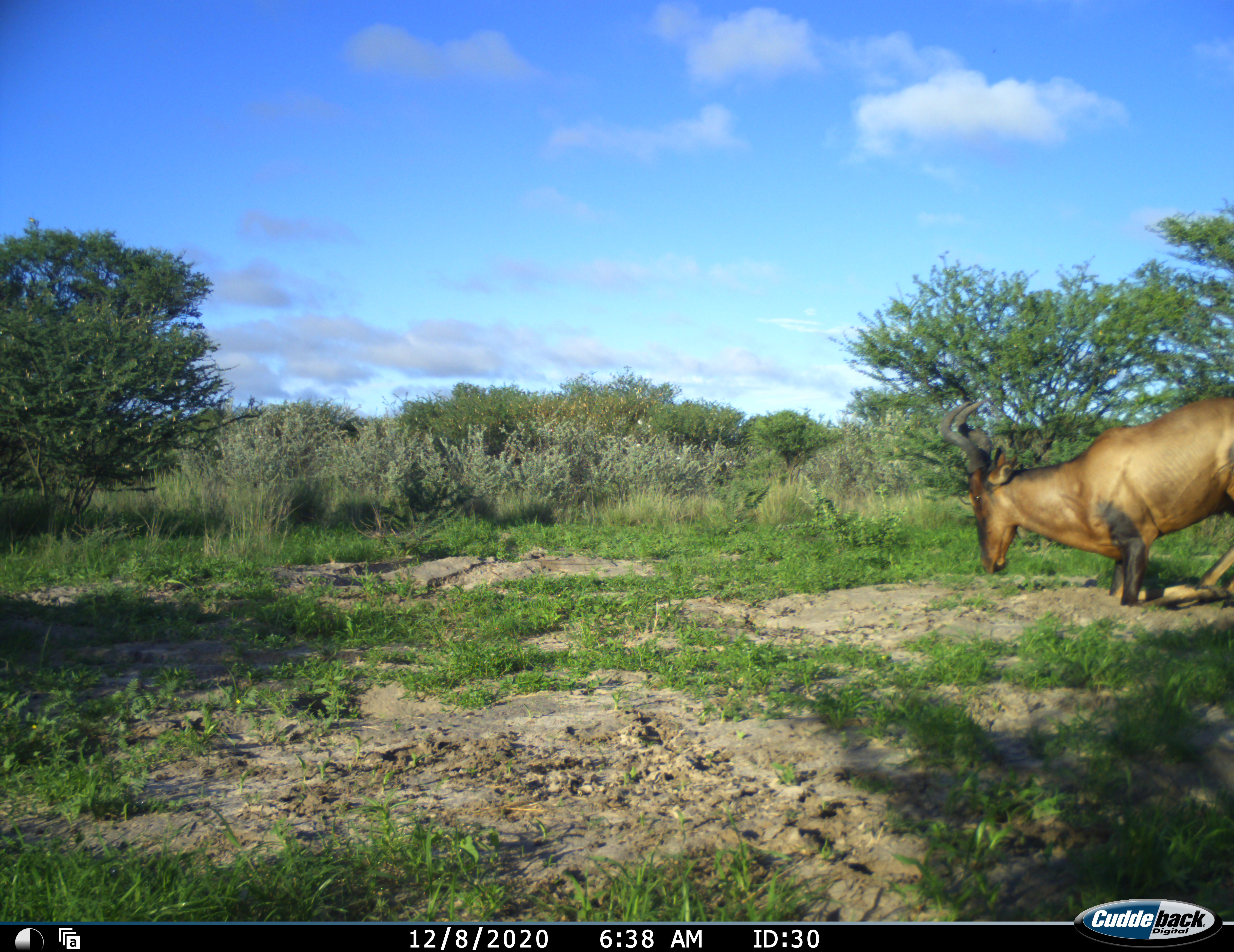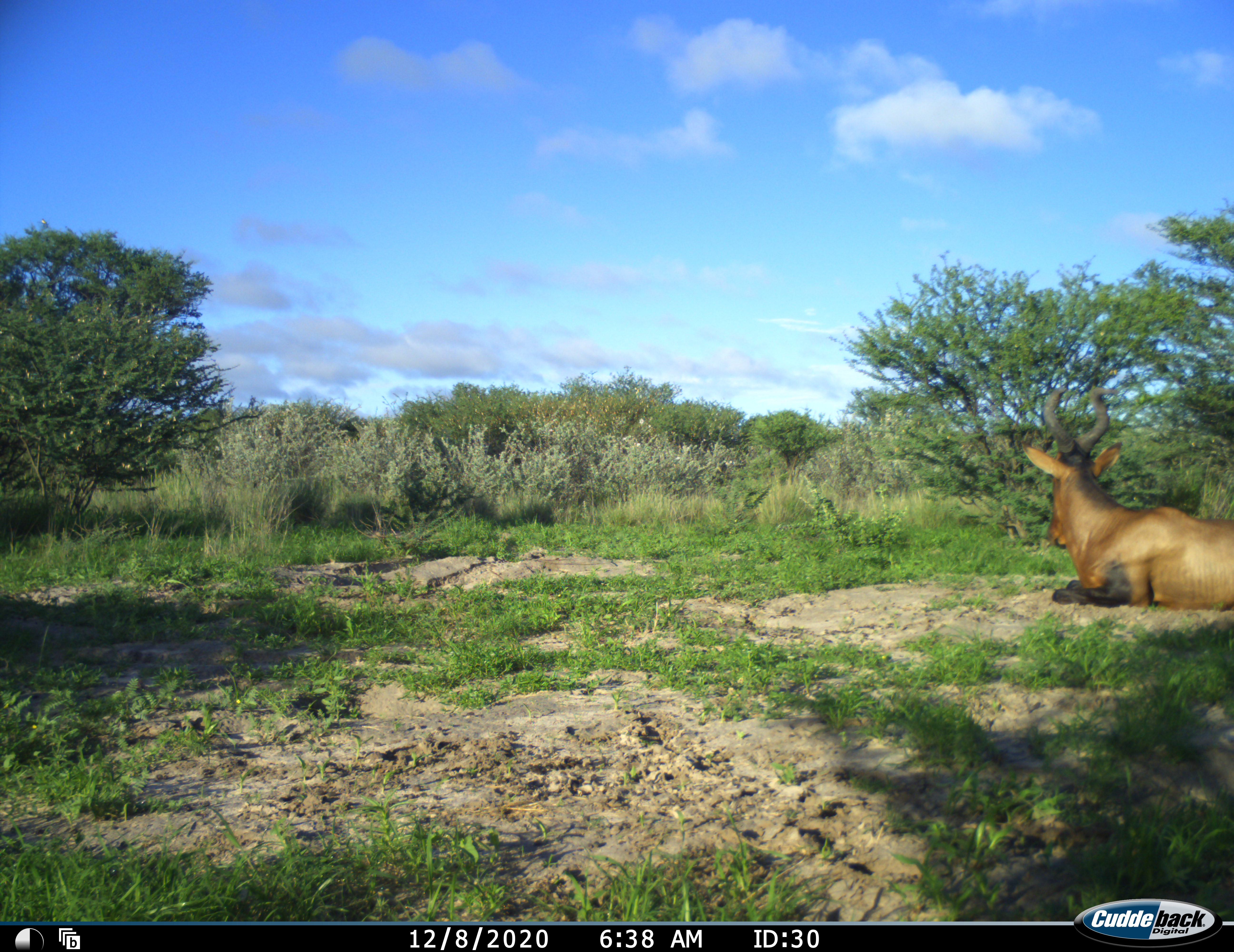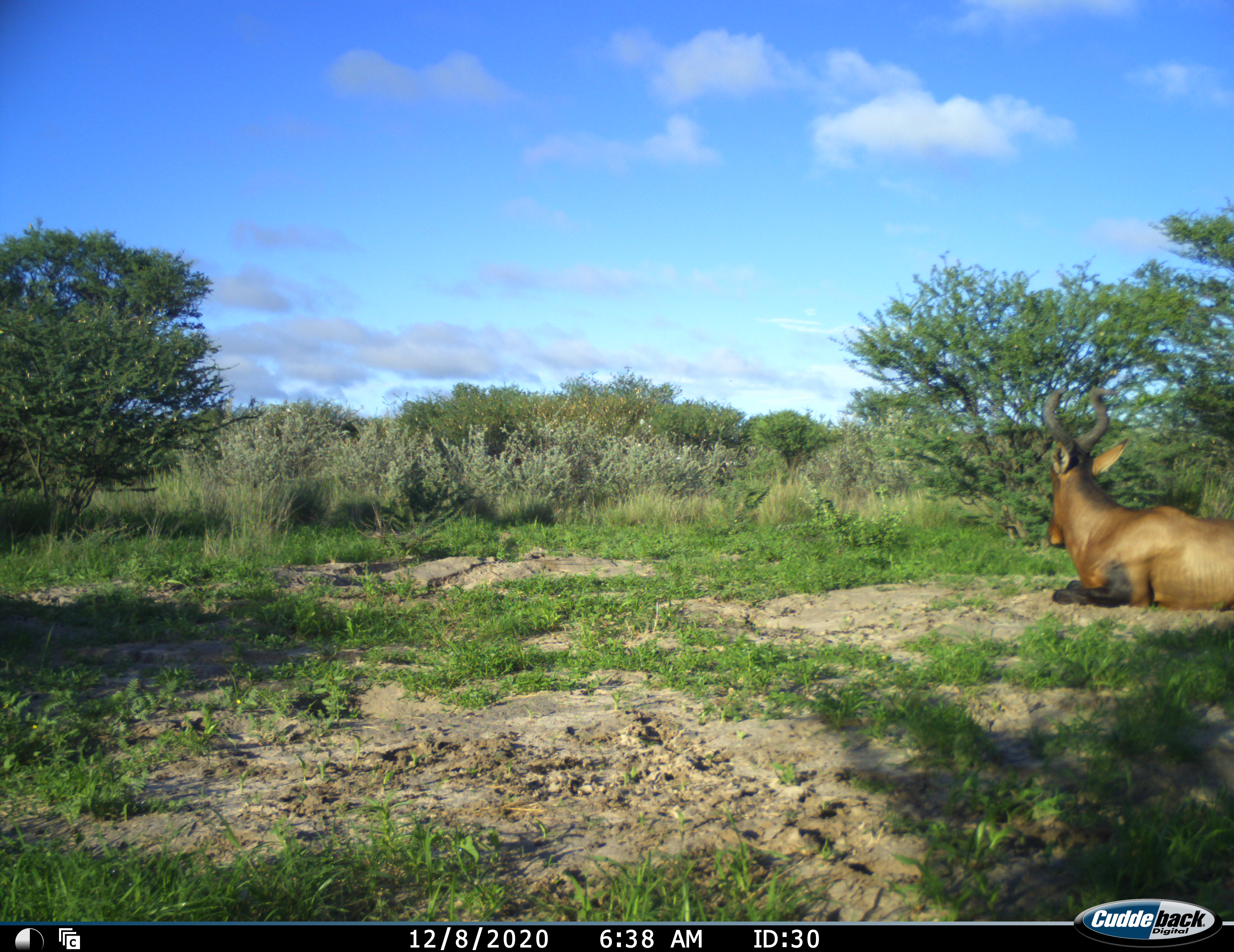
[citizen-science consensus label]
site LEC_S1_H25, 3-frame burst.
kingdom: Animalia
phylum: Chordata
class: Mammalia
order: Artiodactyla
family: Bovidae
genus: Alcelaphus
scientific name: Alcelaphus buselaphus caama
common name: red hartebeest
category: hartebeestred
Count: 1.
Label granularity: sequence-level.